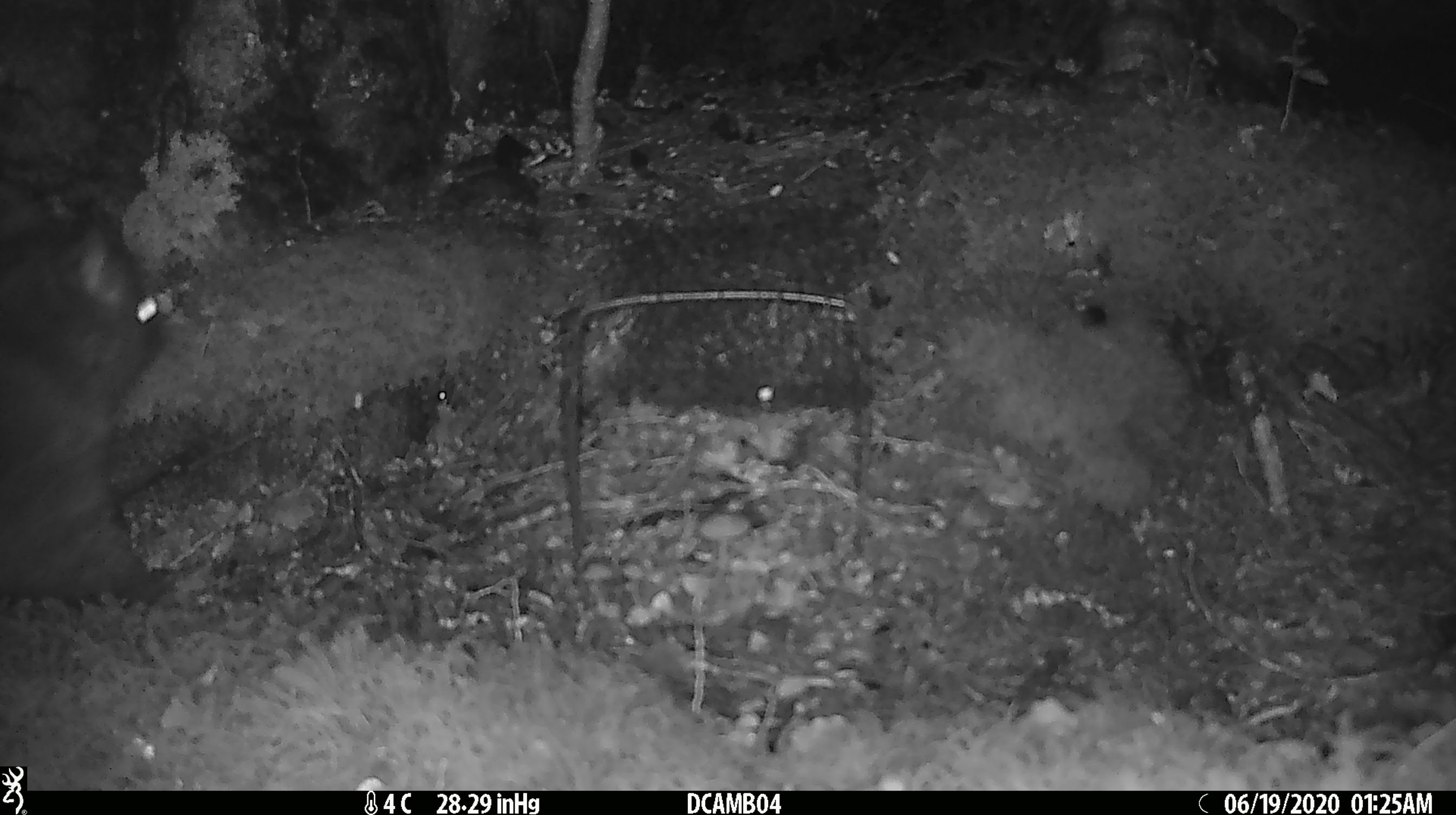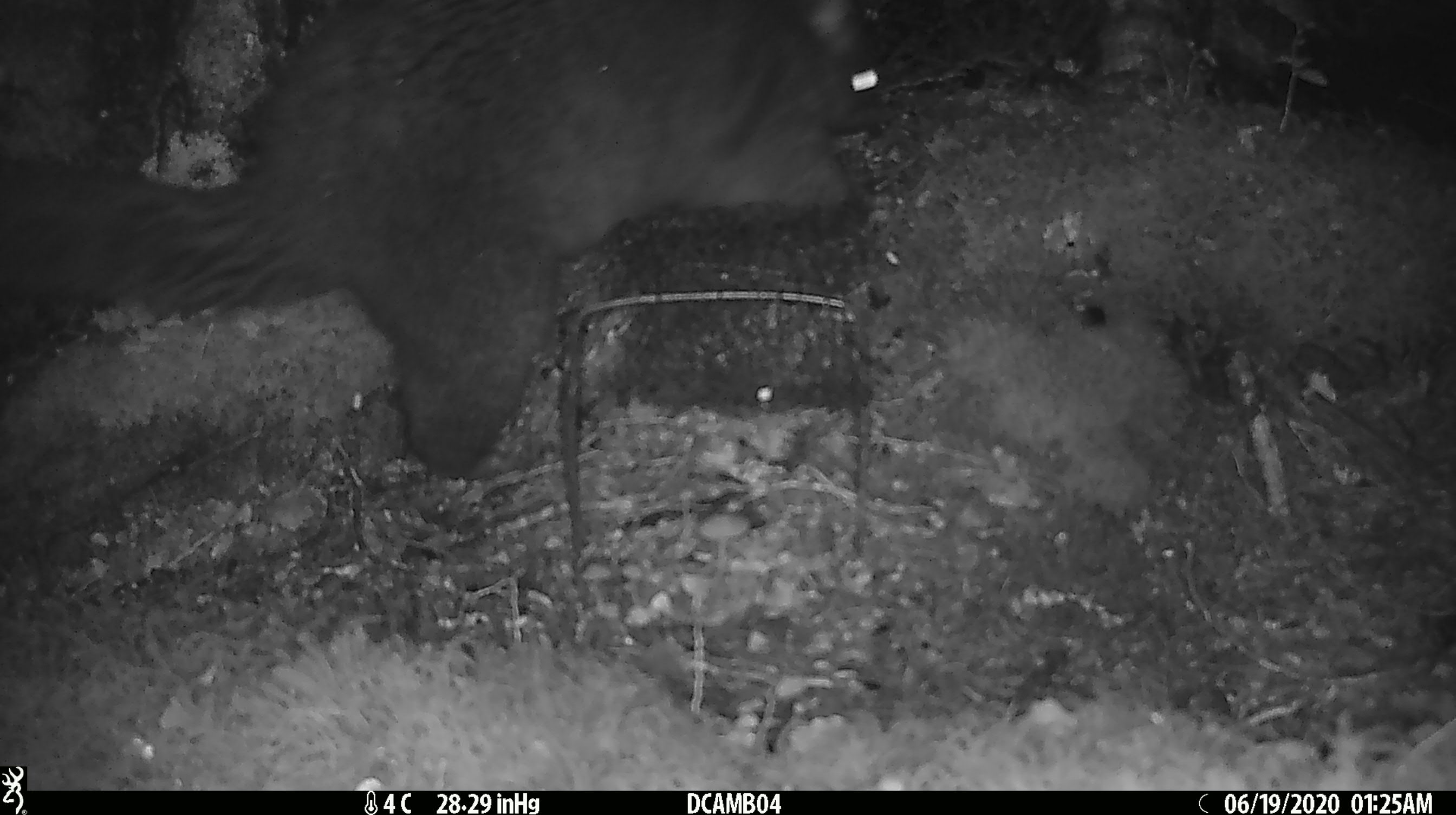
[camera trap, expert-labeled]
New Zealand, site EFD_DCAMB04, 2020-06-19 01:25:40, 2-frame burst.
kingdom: Animalia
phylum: Chordata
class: Mammalia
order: Diprotodontia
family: Phalangeridae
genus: Trichosurus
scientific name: Trichosurus vulpecula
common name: common brushtail possum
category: possum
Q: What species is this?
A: Possum (common brushtail possum) (Trichosurus vulpecula).